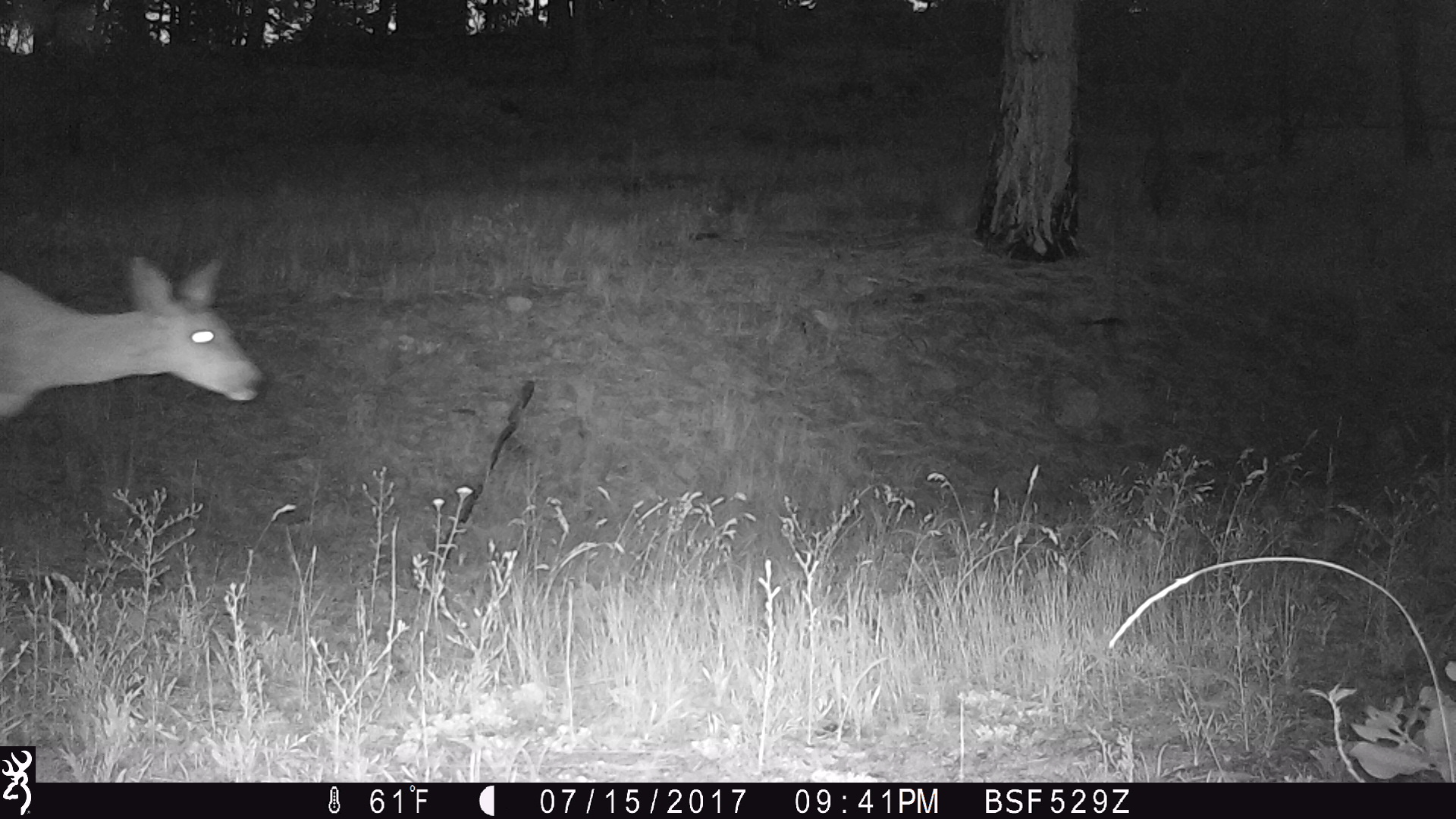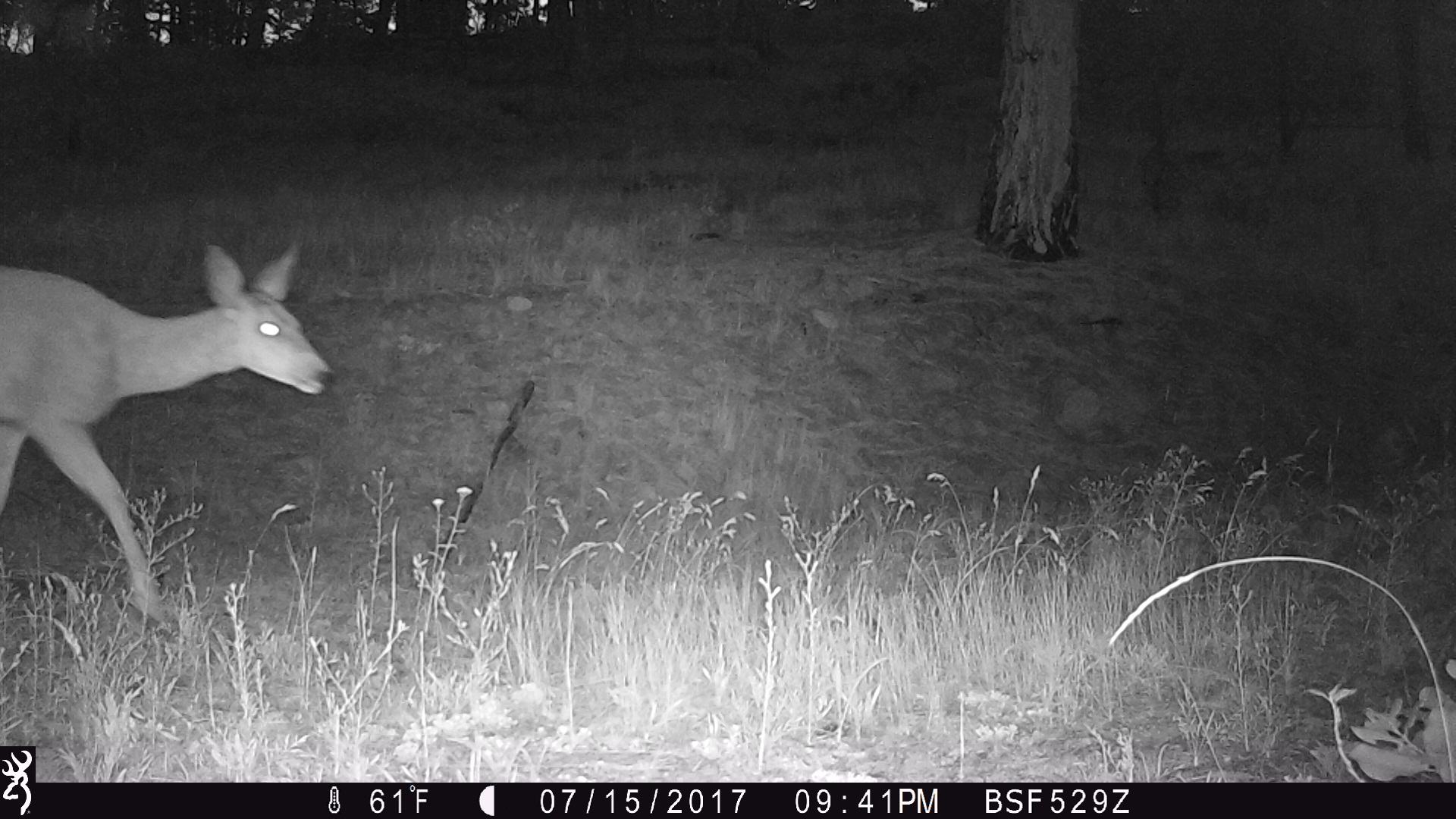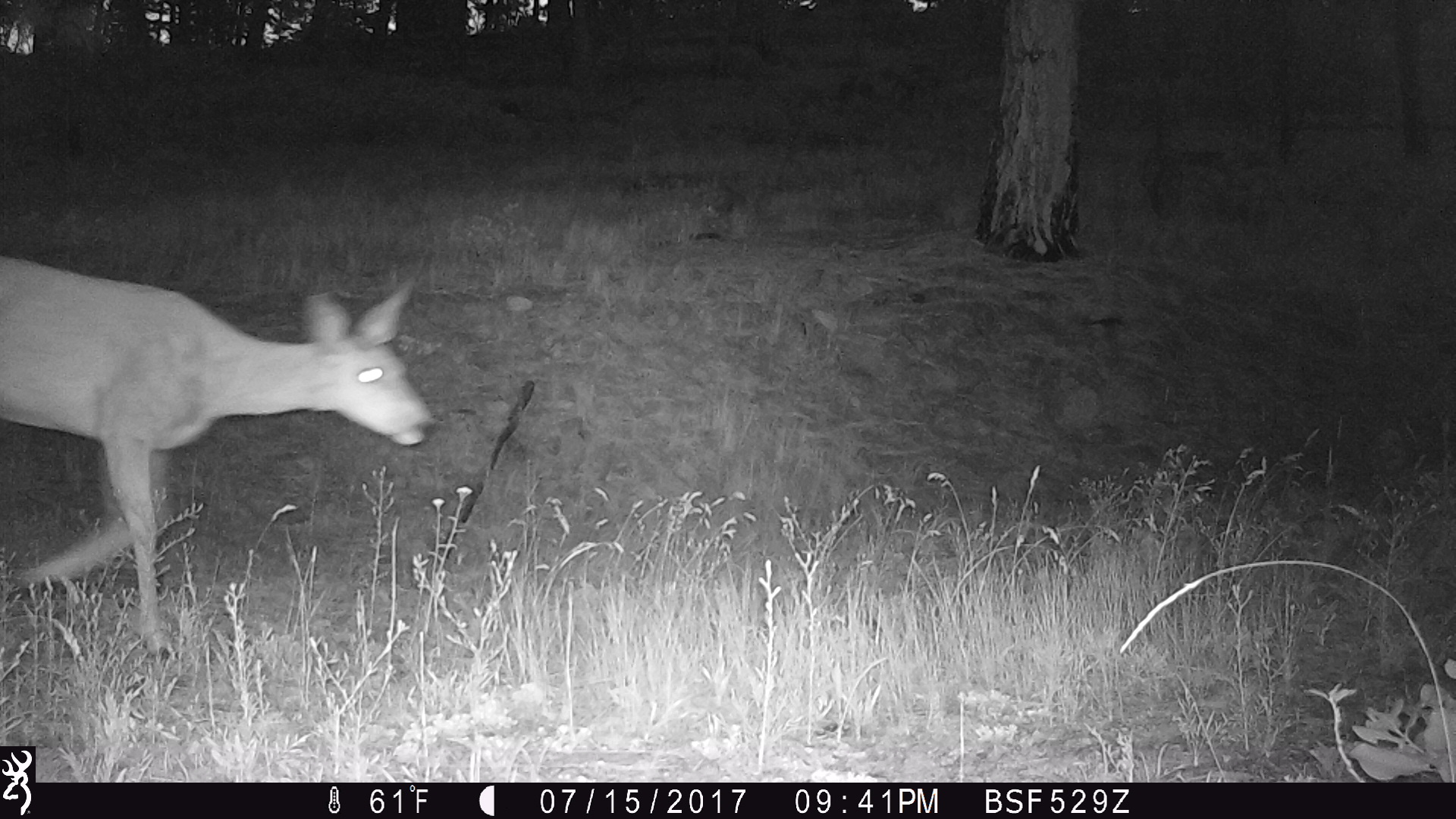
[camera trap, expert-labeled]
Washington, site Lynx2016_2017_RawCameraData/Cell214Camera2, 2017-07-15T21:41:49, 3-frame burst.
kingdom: Animalia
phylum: Chordata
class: Mammalia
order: Artiodactyla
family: Cervidae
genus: Odocoileus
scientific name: Odocoileus hemionus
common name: mule deer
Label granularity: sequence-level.